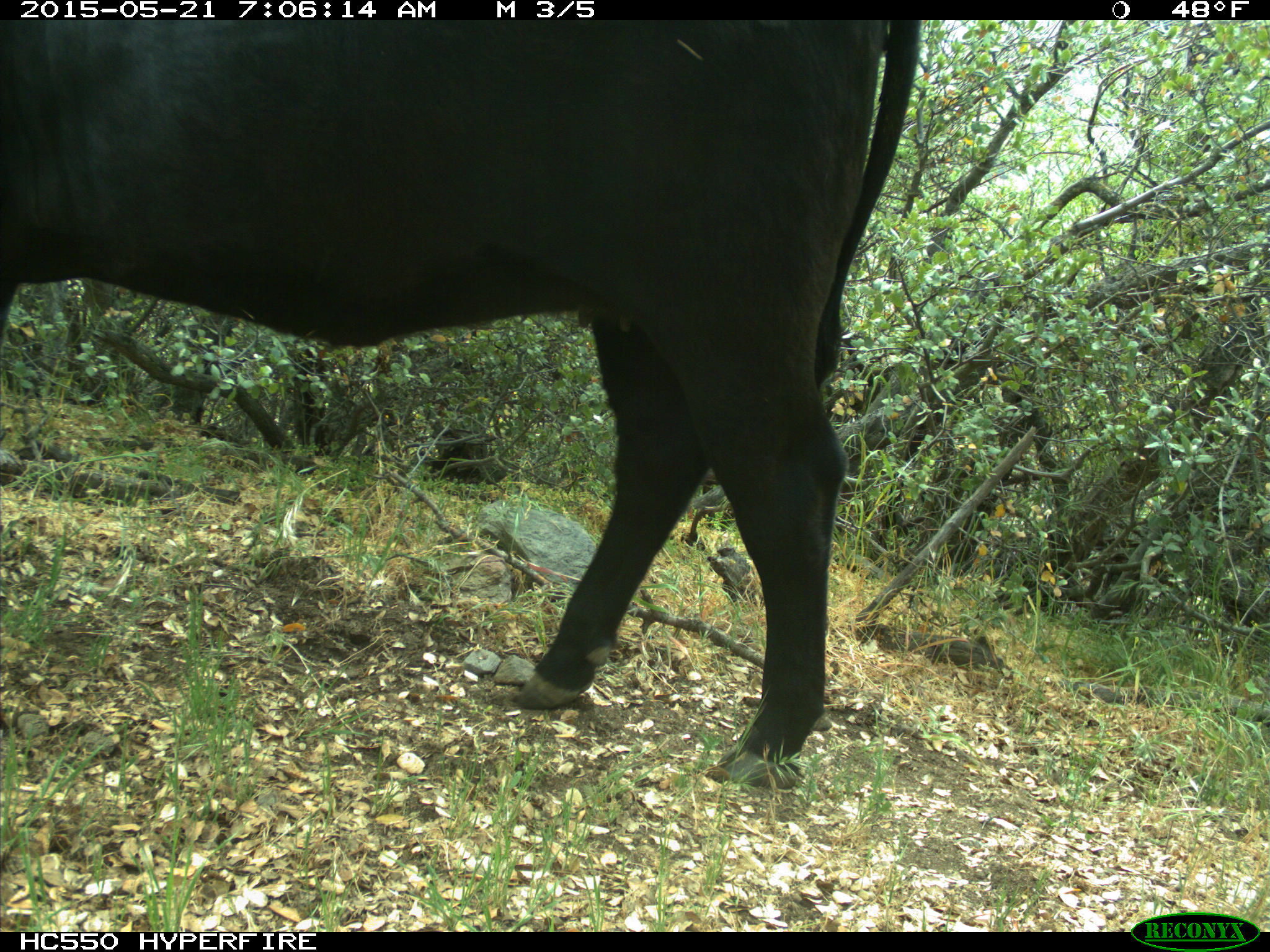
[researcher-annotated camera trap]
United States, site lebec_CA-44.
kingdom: Animalia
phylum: Chordata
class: Mammalia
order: Artiodactyla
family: Bovidae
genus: Bos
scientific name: Bos taurus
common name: domestic cow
Bos taurus (domestic cow).